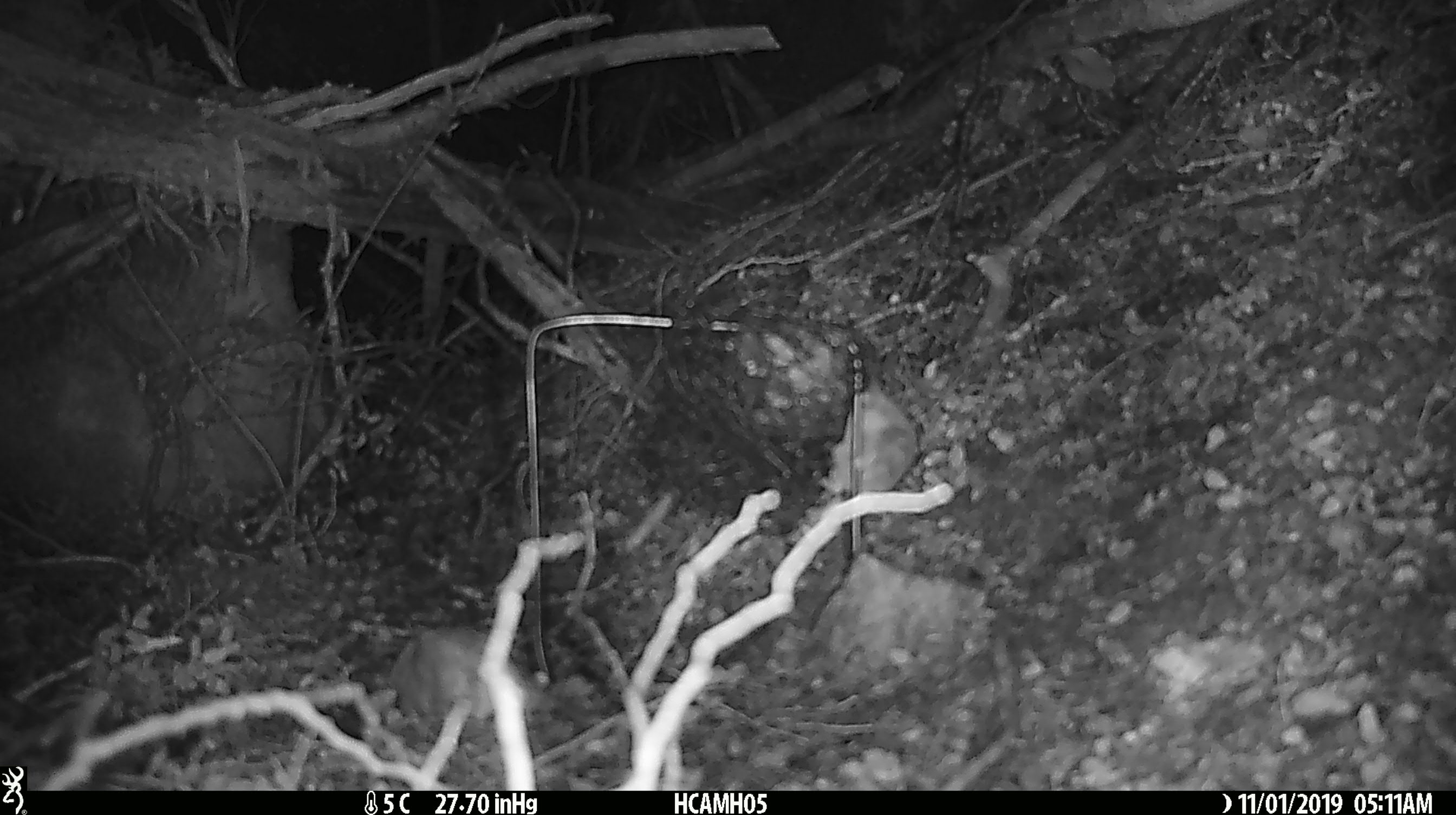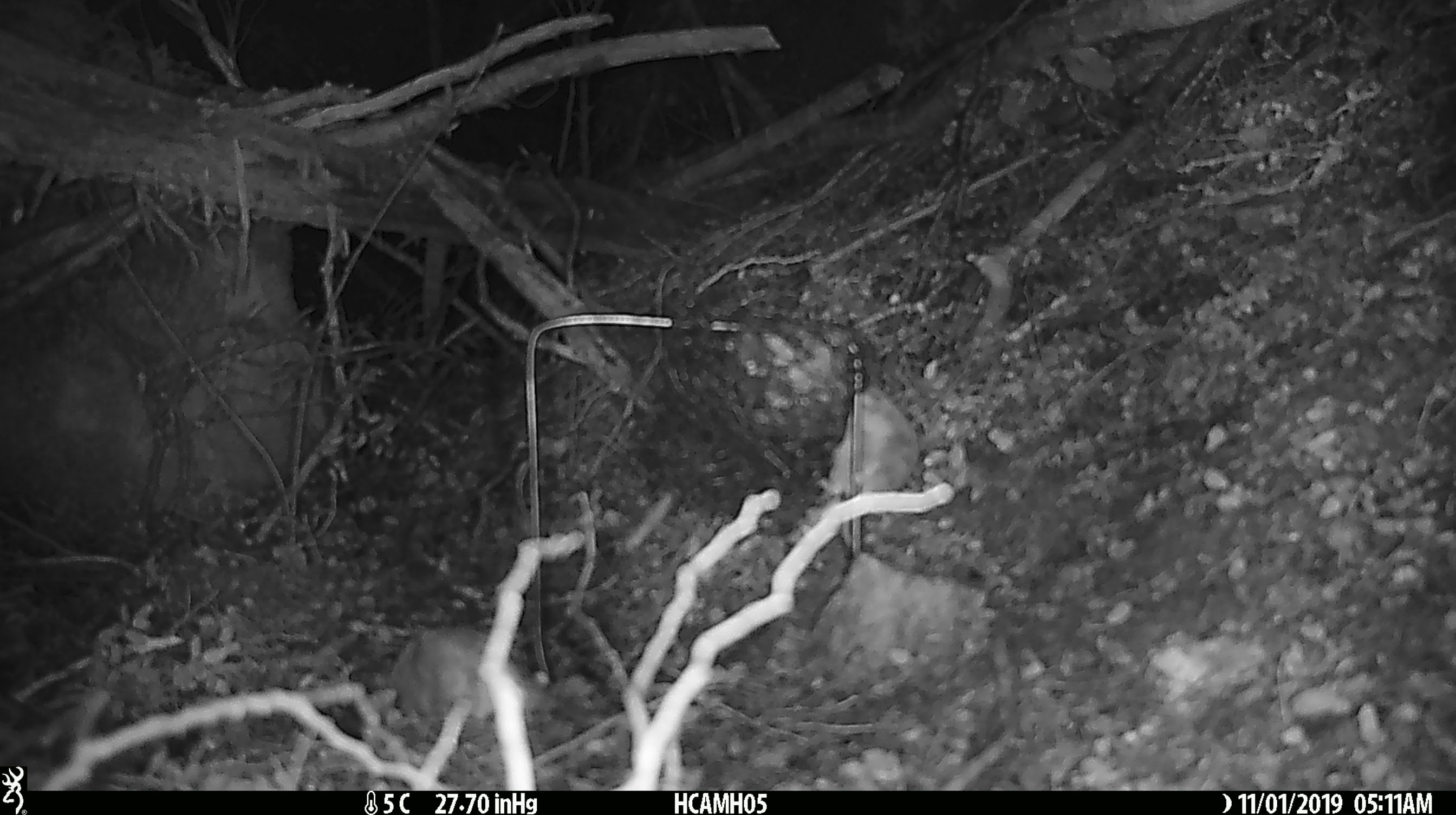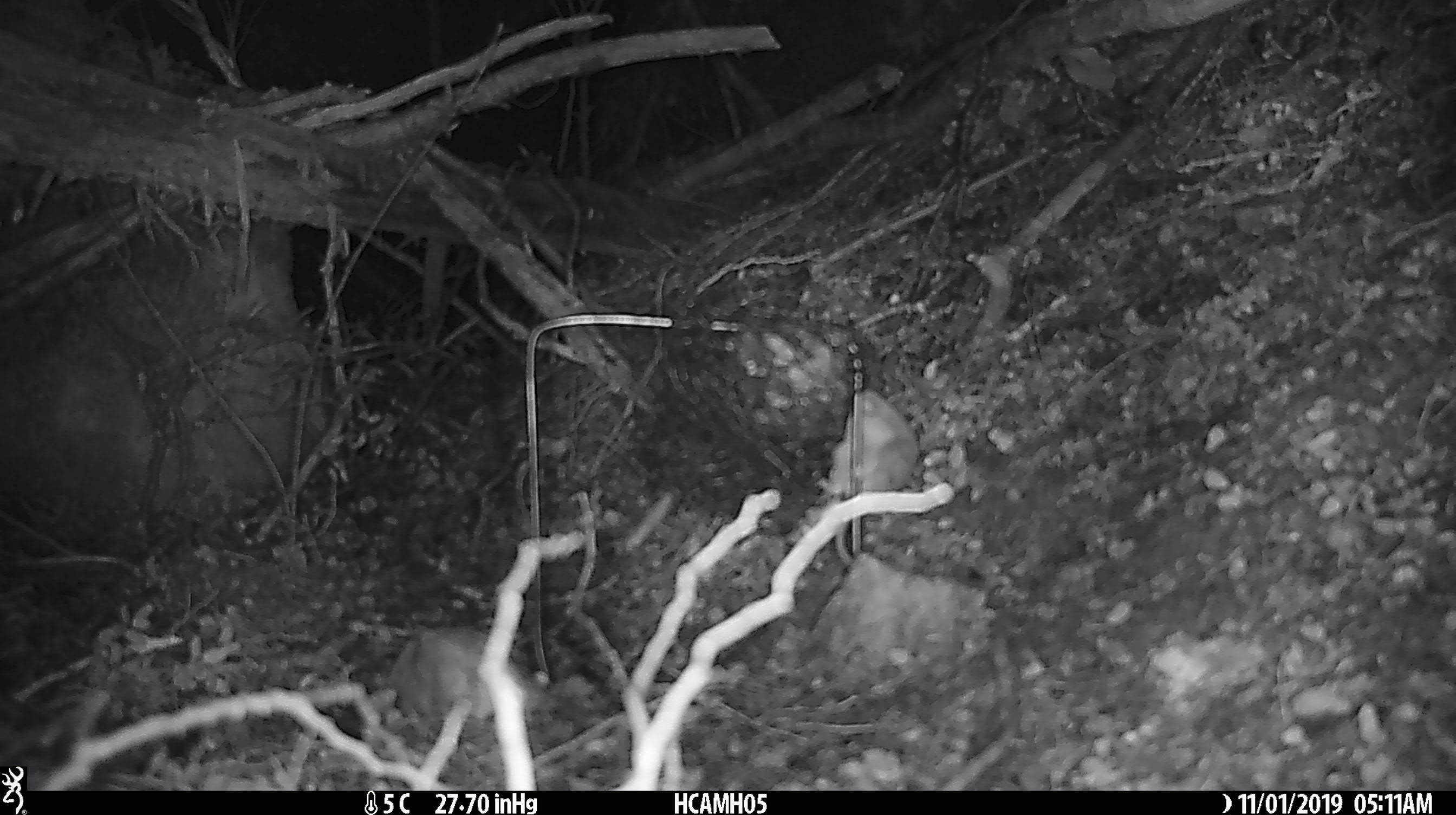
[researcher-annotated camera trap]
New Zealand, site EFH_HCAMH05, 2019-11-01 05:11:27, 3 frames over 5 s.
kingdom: Animalia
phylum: Chordata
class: Mammalia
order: Rodentia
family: Muridae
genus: Mus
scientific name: Mus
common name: mouse